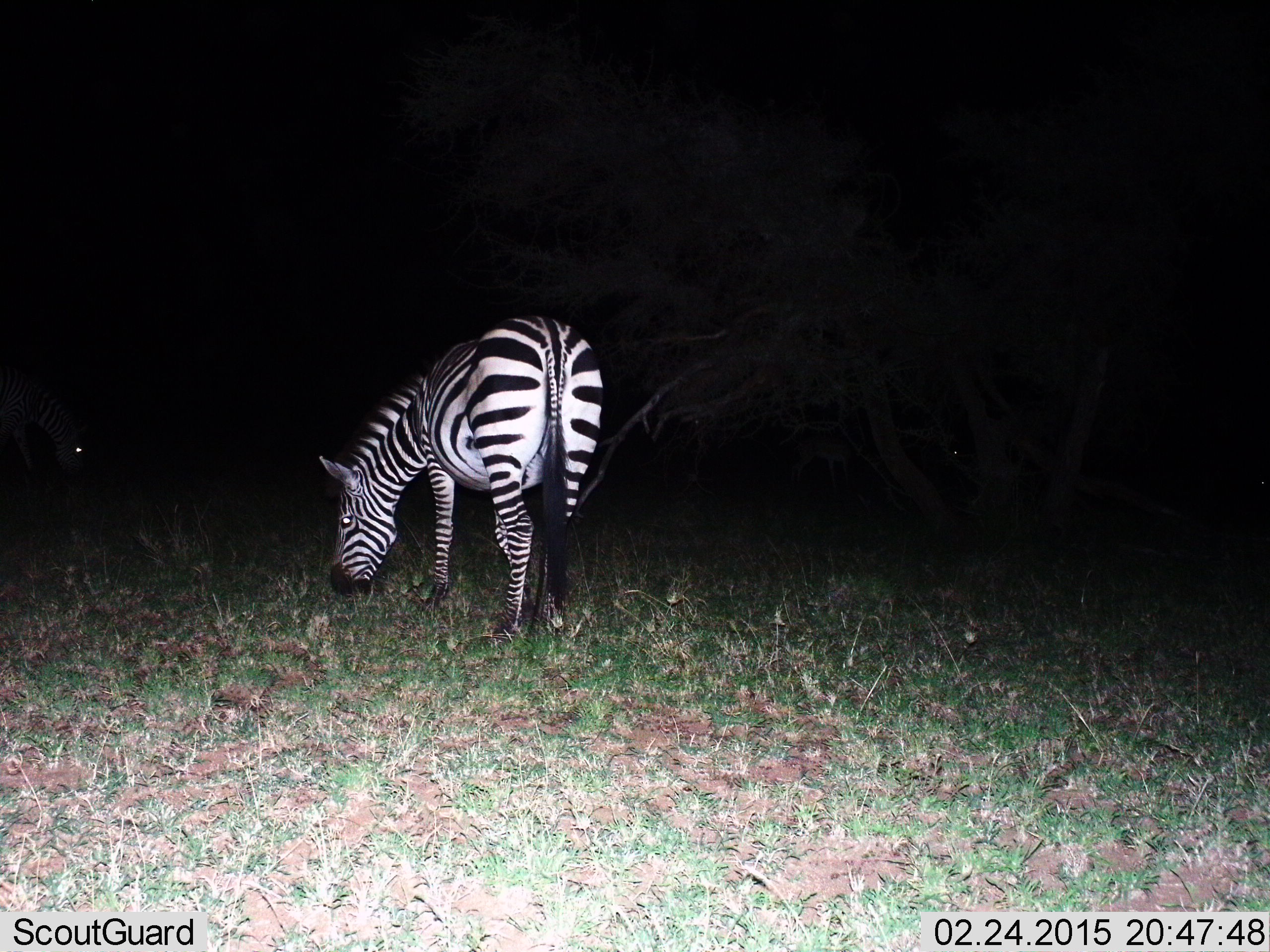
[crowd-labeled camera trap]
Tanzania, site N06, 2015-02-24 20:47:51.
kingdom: Animalia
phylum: Chordata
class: Mammalia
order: Perissodactyla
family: Equidae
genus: Equus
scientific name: Equus quagga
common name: plains zebra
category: zebra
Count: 1.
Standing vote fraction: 0%.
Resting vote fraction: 0%.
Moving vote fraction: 0%.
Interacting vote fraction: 0%.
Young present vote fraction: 0%.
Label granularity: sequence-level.